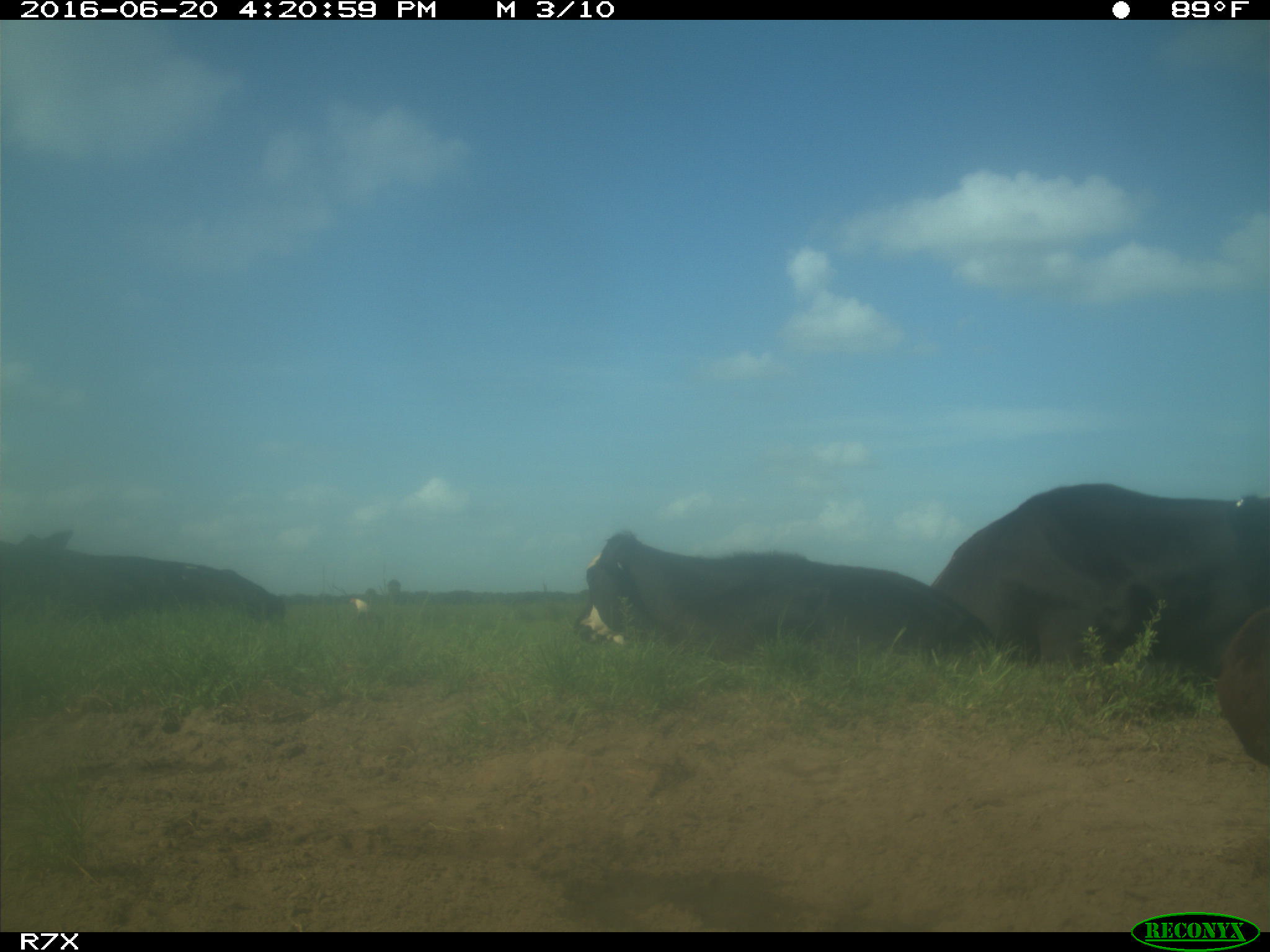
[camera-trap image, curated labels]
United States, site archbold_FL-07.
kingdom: Animalia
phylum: Chordata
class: Mammalia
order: Artiodactyla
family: Bovidae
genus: Bos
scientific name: Bos taurus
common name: domestic cow